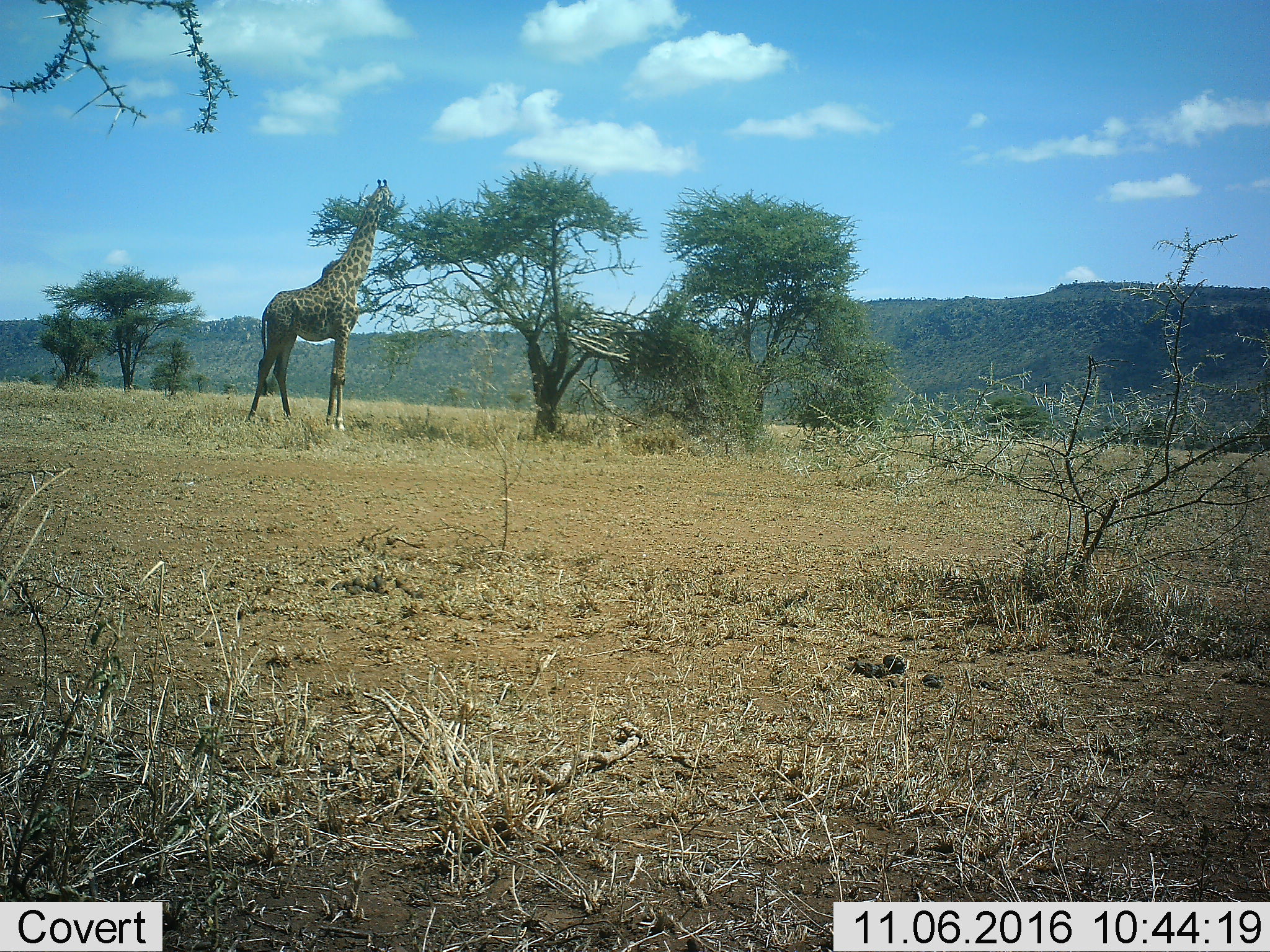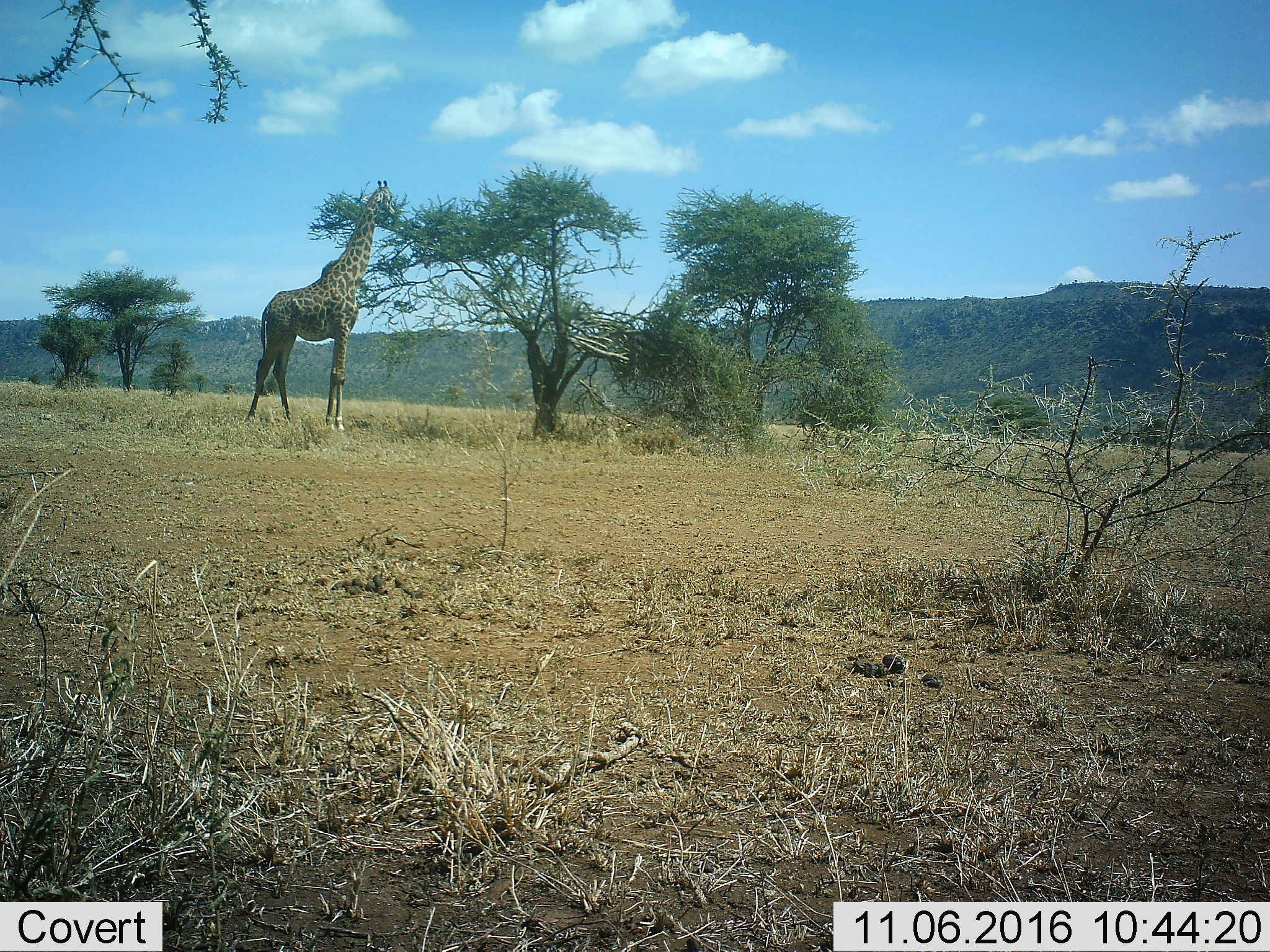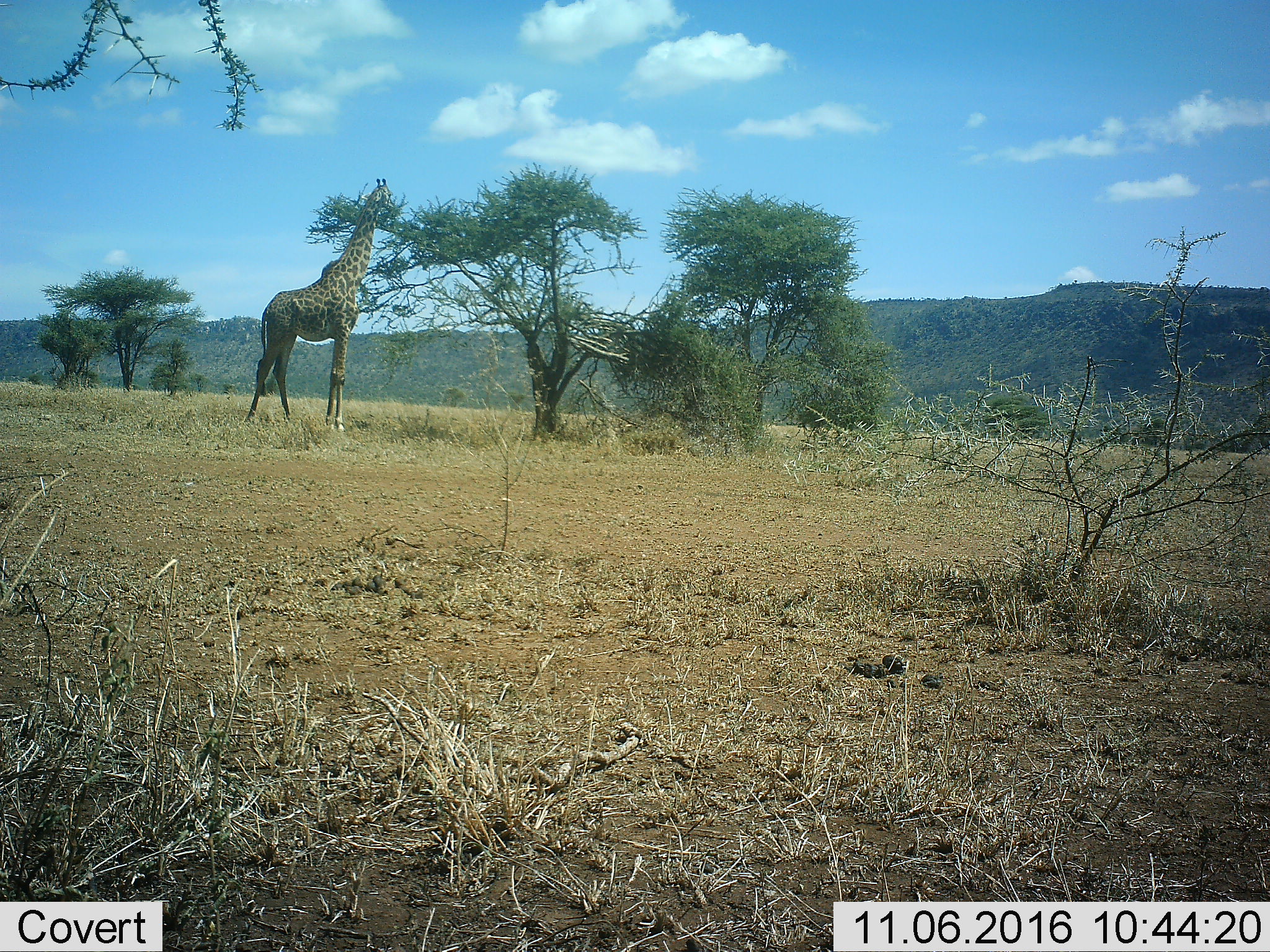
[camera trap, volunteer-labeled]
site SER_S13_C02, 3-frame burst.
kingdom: Animalia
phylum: Chordata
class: Mammalia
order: Artiodactyla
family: Giraffidae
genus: Giraffa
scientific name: Giraffa camelopardalis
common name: giraffe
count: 1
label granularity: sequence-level